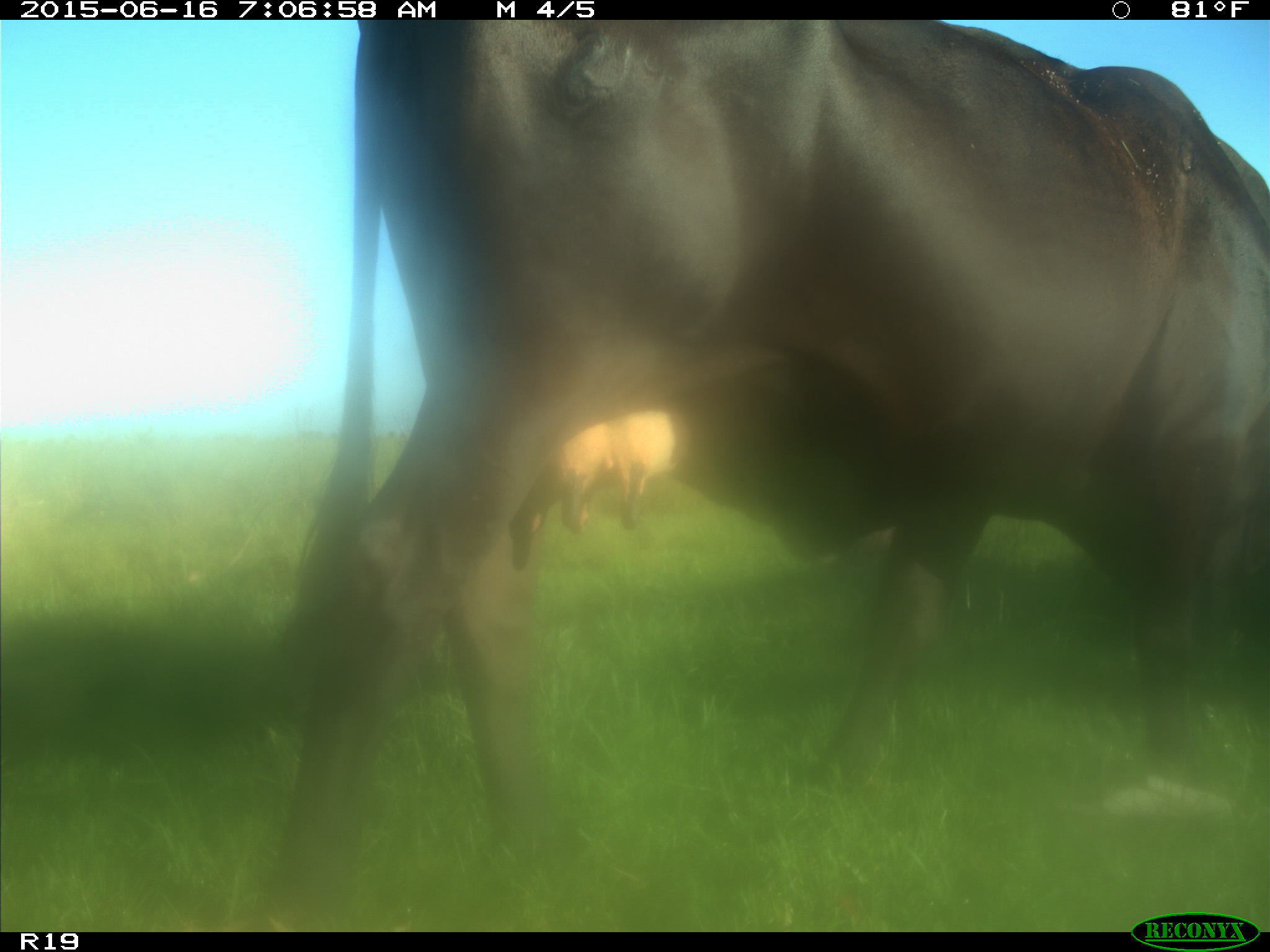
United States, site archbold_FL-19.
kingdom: Animalia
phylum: Chordata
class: Mammalia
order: Artiodactyla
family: Bovidae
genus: Bos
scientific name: Bos taurus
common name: domestic cow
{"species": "Bos taurus (domestic cow)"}